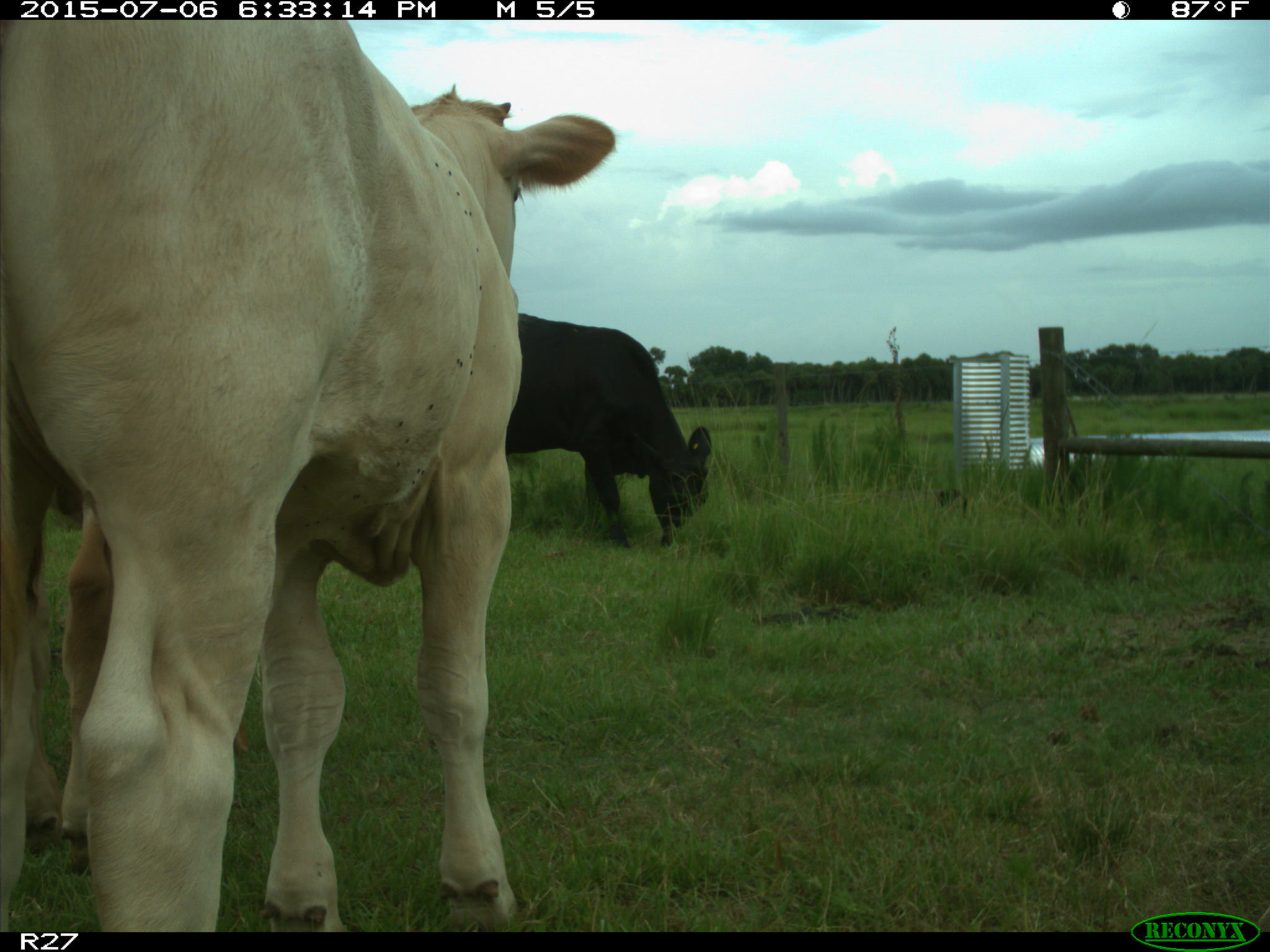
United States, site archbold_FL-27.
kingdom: Animalia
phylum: Chordata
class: Mammalia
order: Artiodactyla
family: Bovidae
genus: Bos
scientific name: Bos taurus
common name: domestic cow